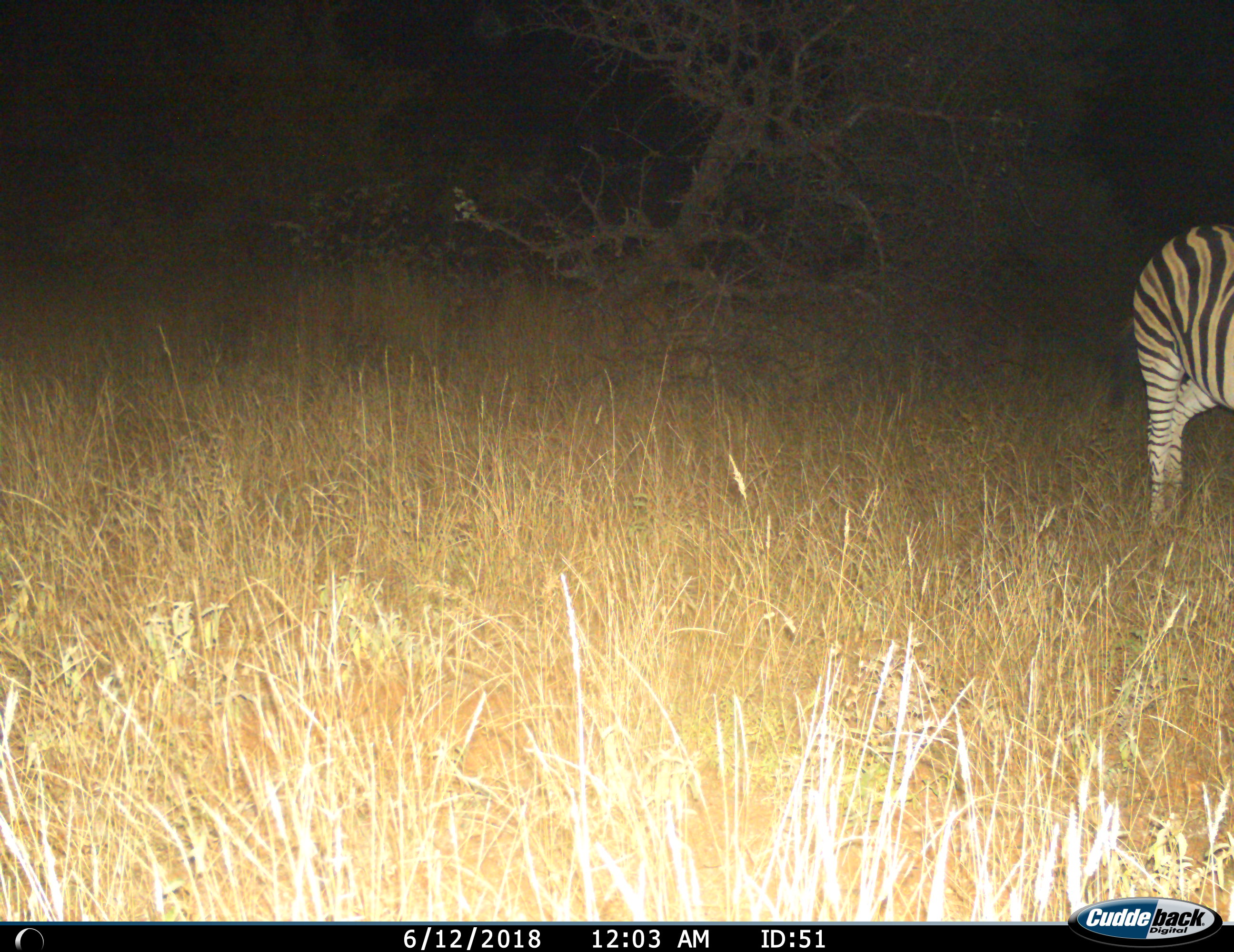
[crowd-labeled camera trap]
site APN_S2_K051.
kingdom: Animalia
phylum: Chordata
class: Mammalia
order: Perissodactyla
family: Equidae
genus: Equus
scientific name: Equus quagga burchellii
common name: burchell's zebra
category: zebraburchells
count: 1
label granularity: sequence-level